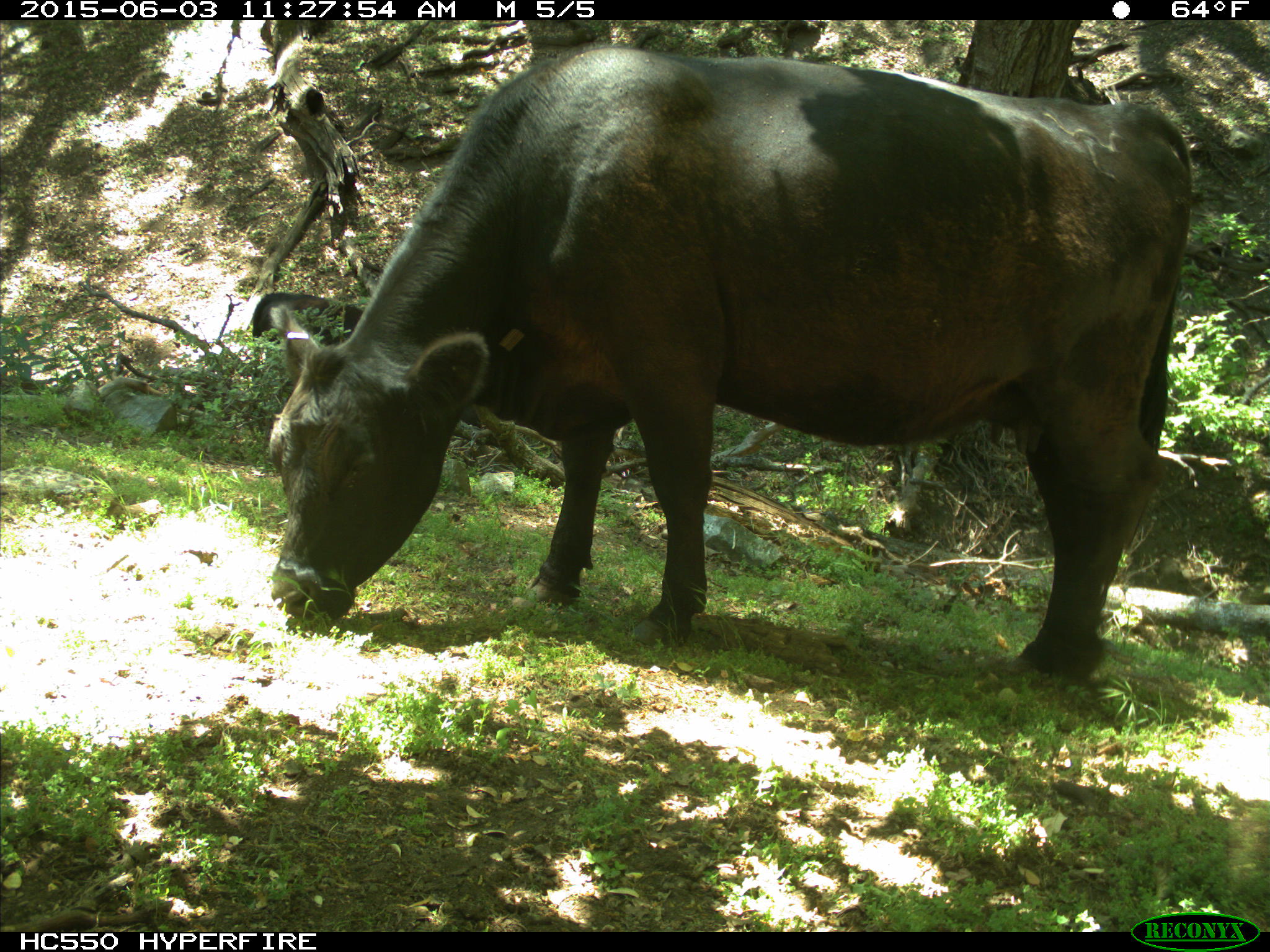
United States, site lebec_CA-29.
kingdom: Animalia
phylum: Chordata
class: Mammalia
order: Artiodactyla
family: Bovidae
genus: Bos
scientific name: Bos taurus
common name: domestic cow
Bos taurus (domestic cow).